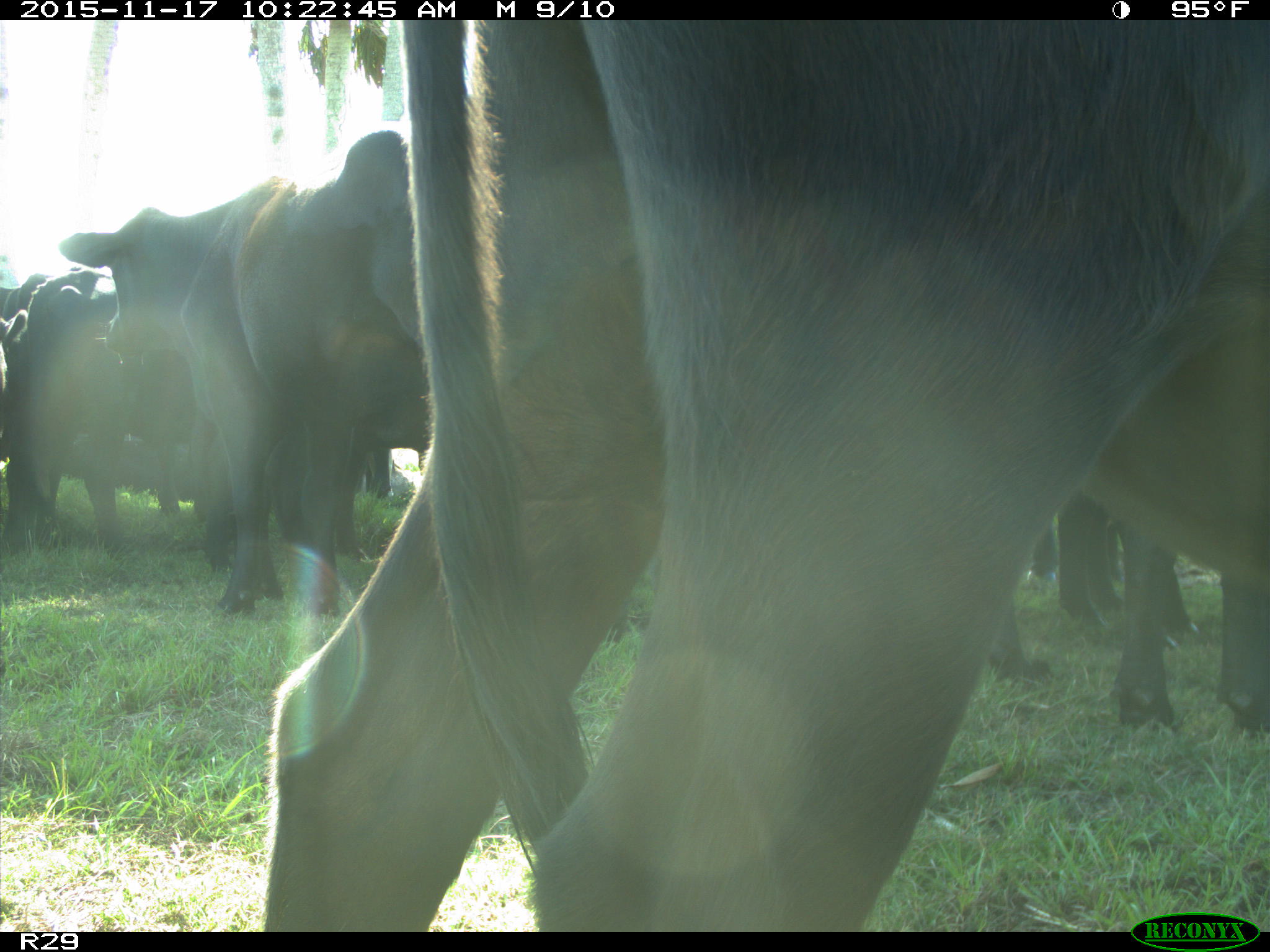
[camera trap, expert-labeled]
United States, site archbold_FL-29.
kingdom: Animalia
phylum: Chordata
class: Mammalia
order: Artiodactyla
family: Bovidae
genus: Bos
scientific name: Bos taurus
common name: domestic cow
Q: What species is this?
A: Bos taurus (domestic cow).